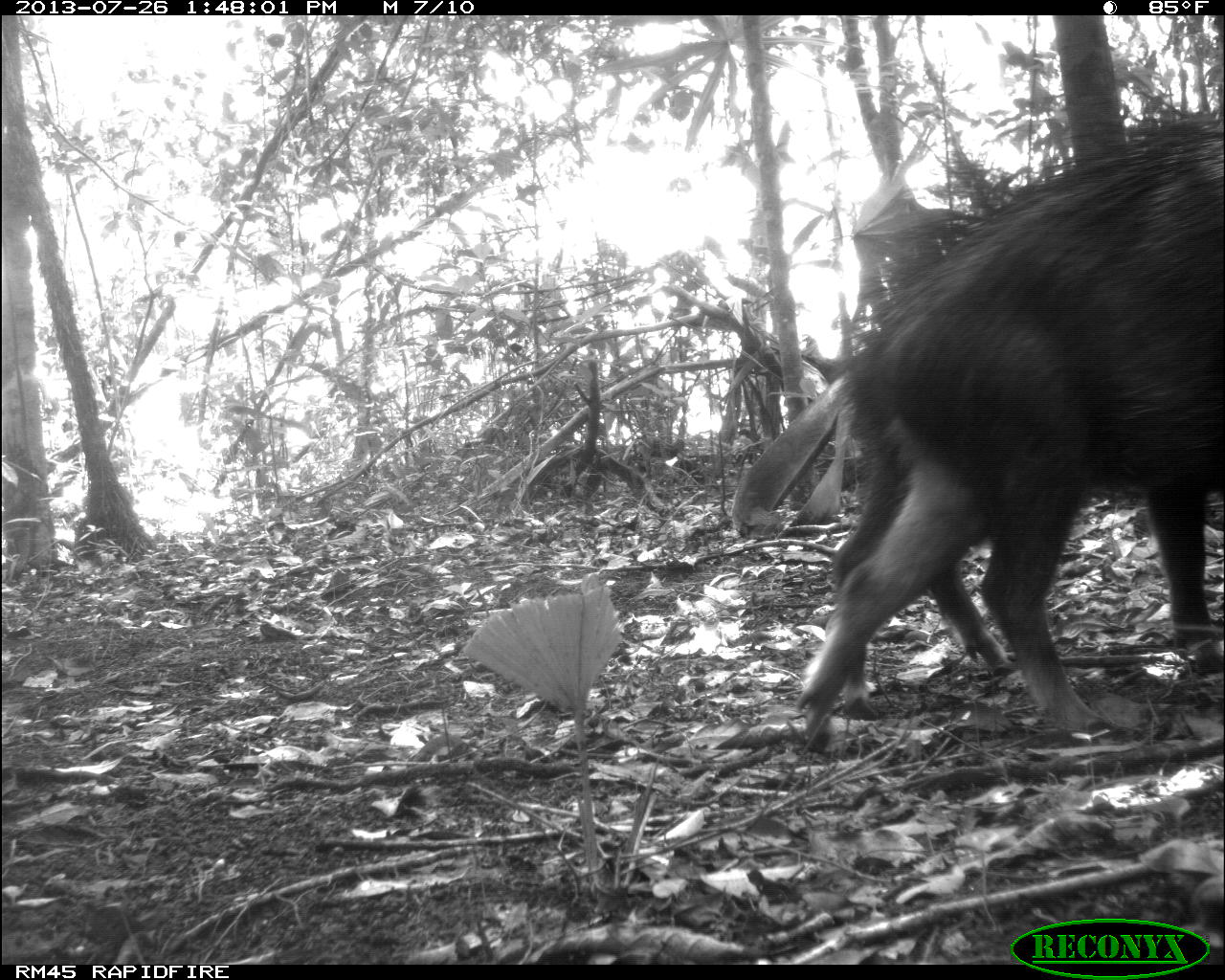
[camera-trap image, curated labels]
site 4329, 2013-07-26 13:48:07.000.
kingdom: Animalia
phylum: Chordata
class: Mammalia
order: Artiodactyla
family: Tayassuidae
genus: Tayassu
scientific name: Tayassu pecari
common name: white-lipped peccary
Tayassu pecari (white-lipped peccary), count 2.